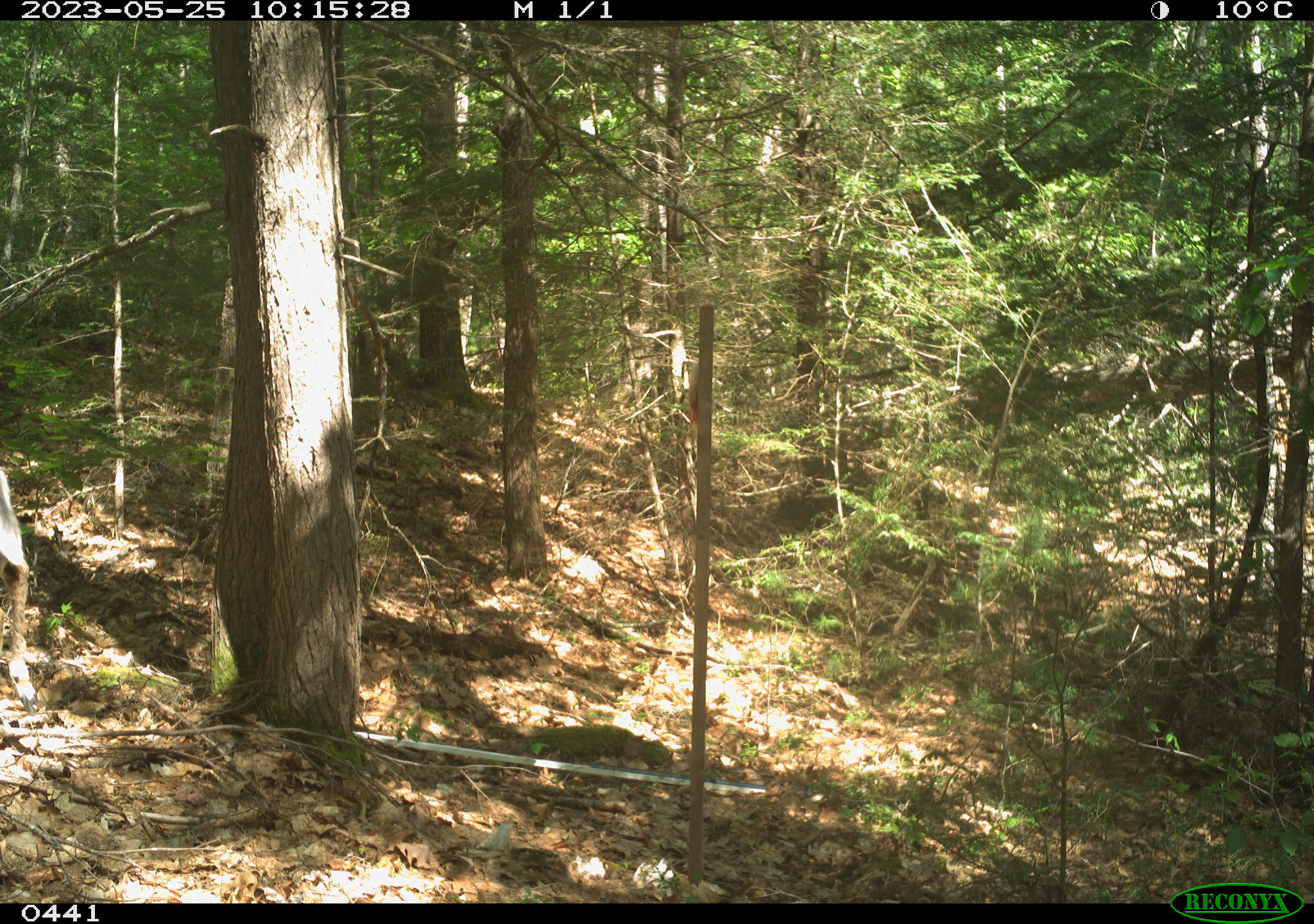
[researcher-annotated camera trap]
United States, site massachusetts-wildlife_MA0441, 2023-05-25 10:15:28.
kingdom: Animalia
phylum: Chordata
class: Mammalia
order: Artiodactyla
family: Cervidae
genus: Odocoileus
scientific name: Odocoileus virginianus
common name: white-tailed deer